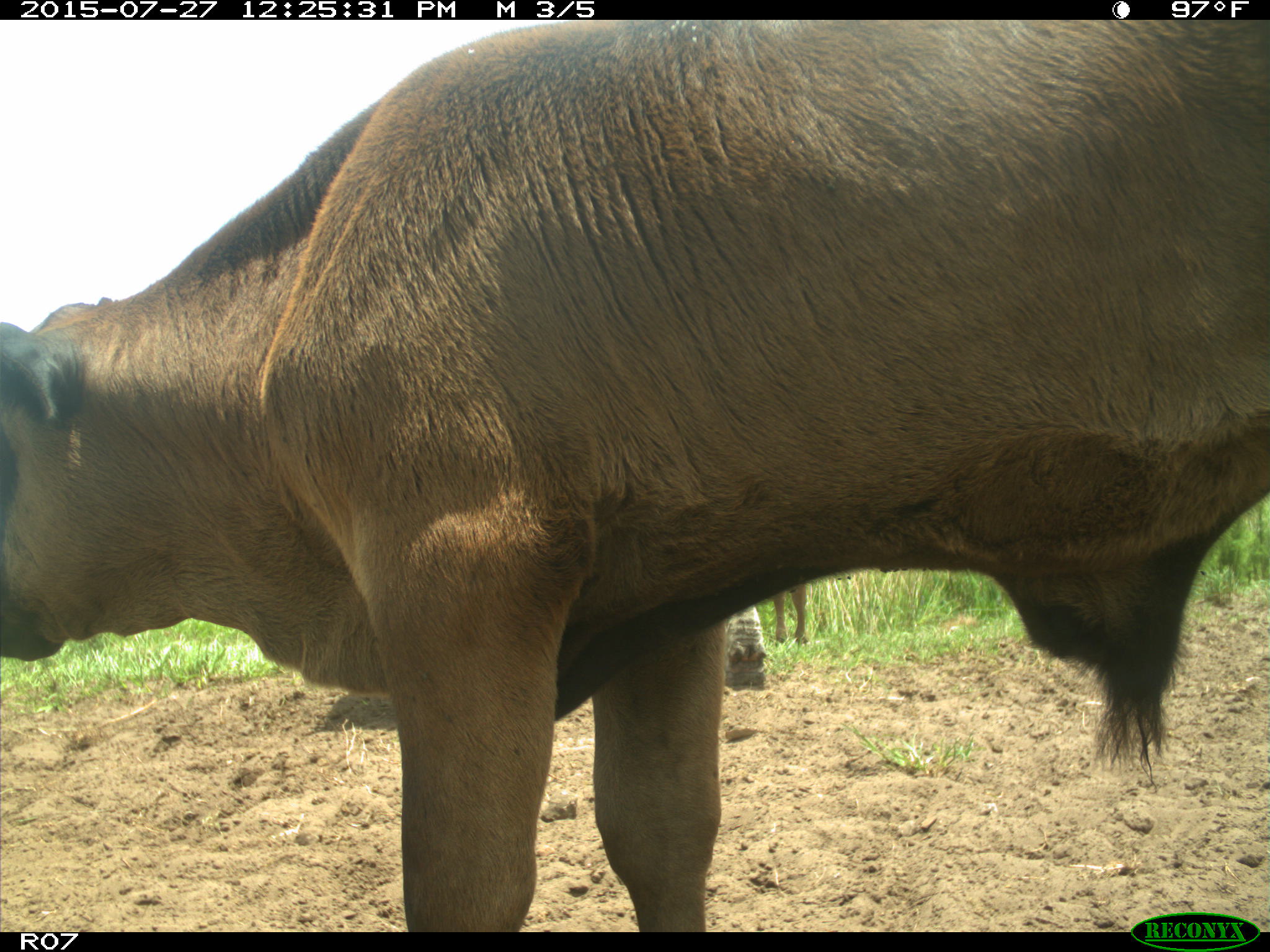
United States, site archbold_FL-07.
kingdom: Animalia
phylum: Chordata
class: Mammalia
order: Artiodactyla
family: Bovidae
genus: Bos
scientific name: Bos taurus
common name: domestic cow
Bos taurus (domestic cow).